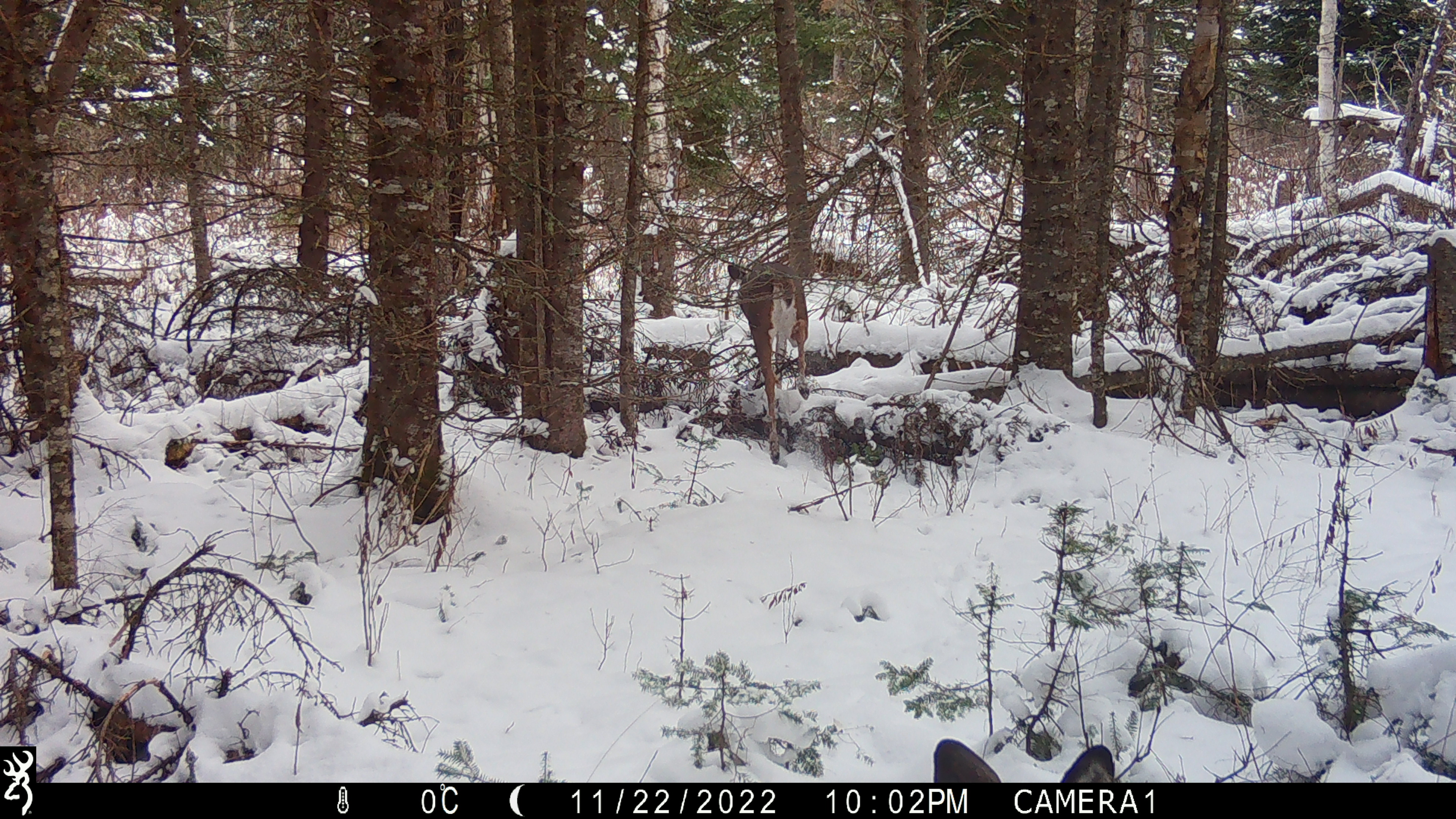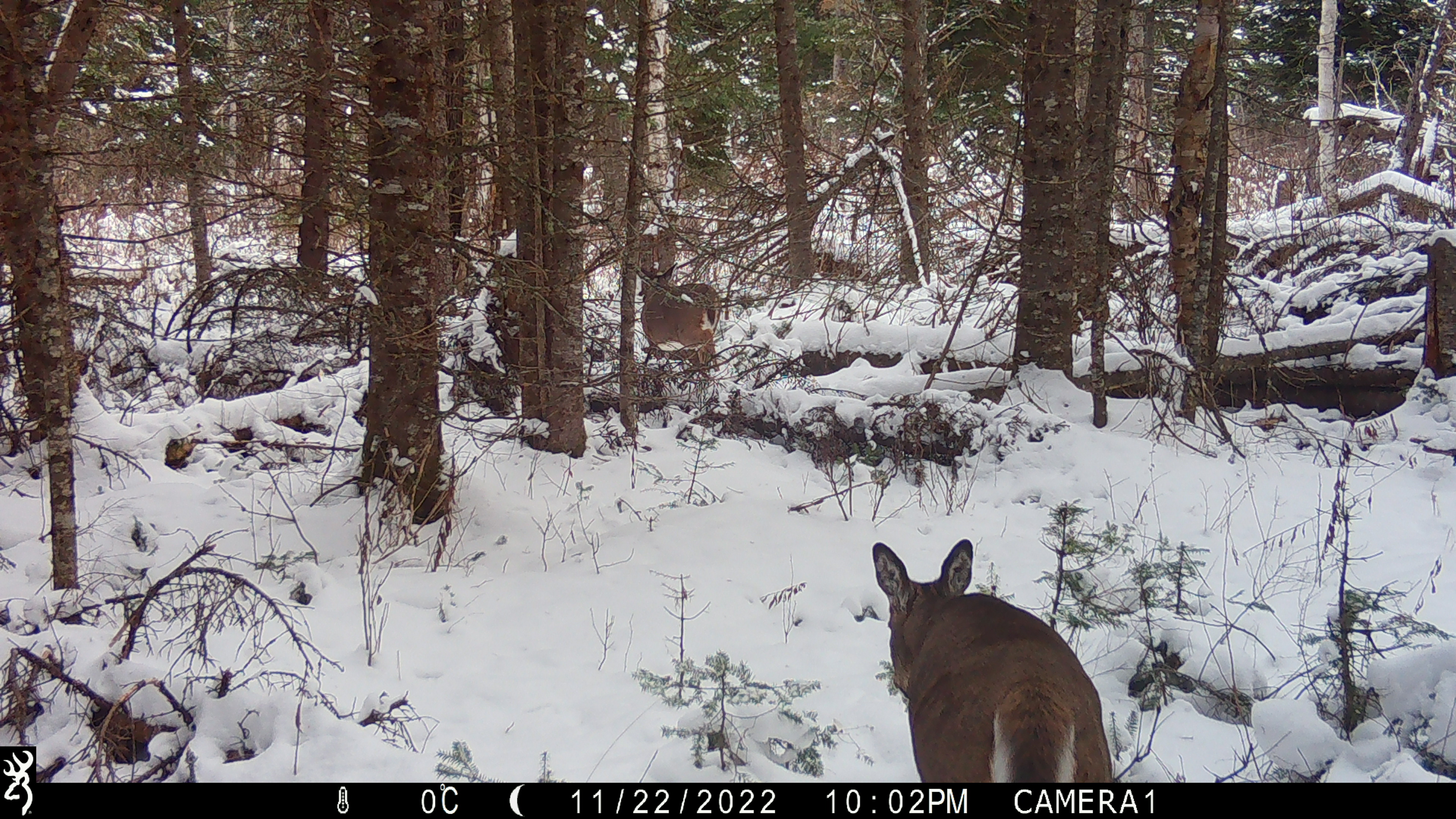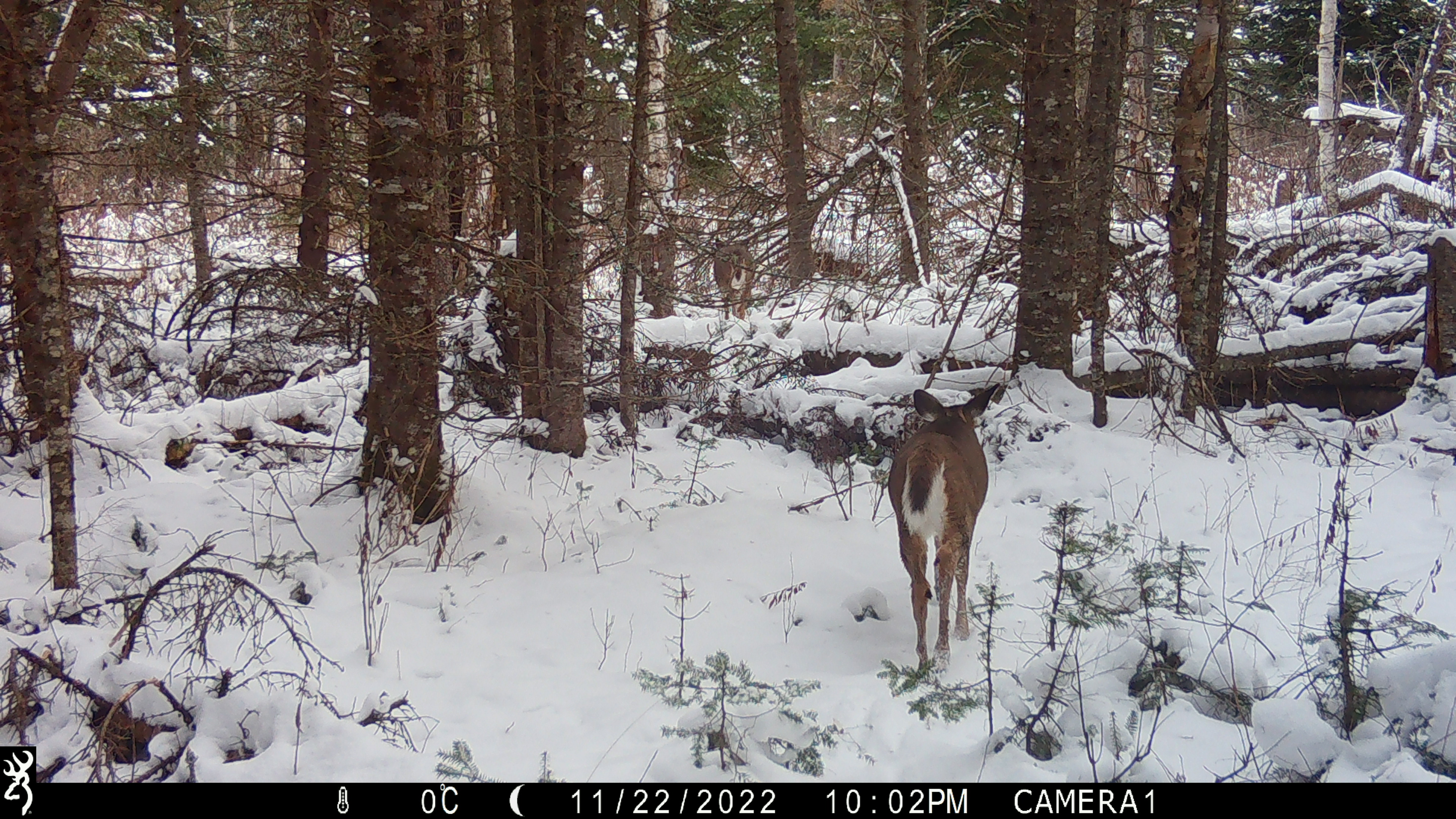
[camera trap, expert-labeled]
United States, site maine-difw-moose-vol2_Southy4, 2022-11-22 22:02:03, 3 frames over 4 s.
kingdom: Animalia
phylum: Chordata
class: Mammalia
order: Artiodactyla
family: Cervidae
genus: Odocoileus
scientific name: Odocoileus virginianus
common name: white-tailed deer